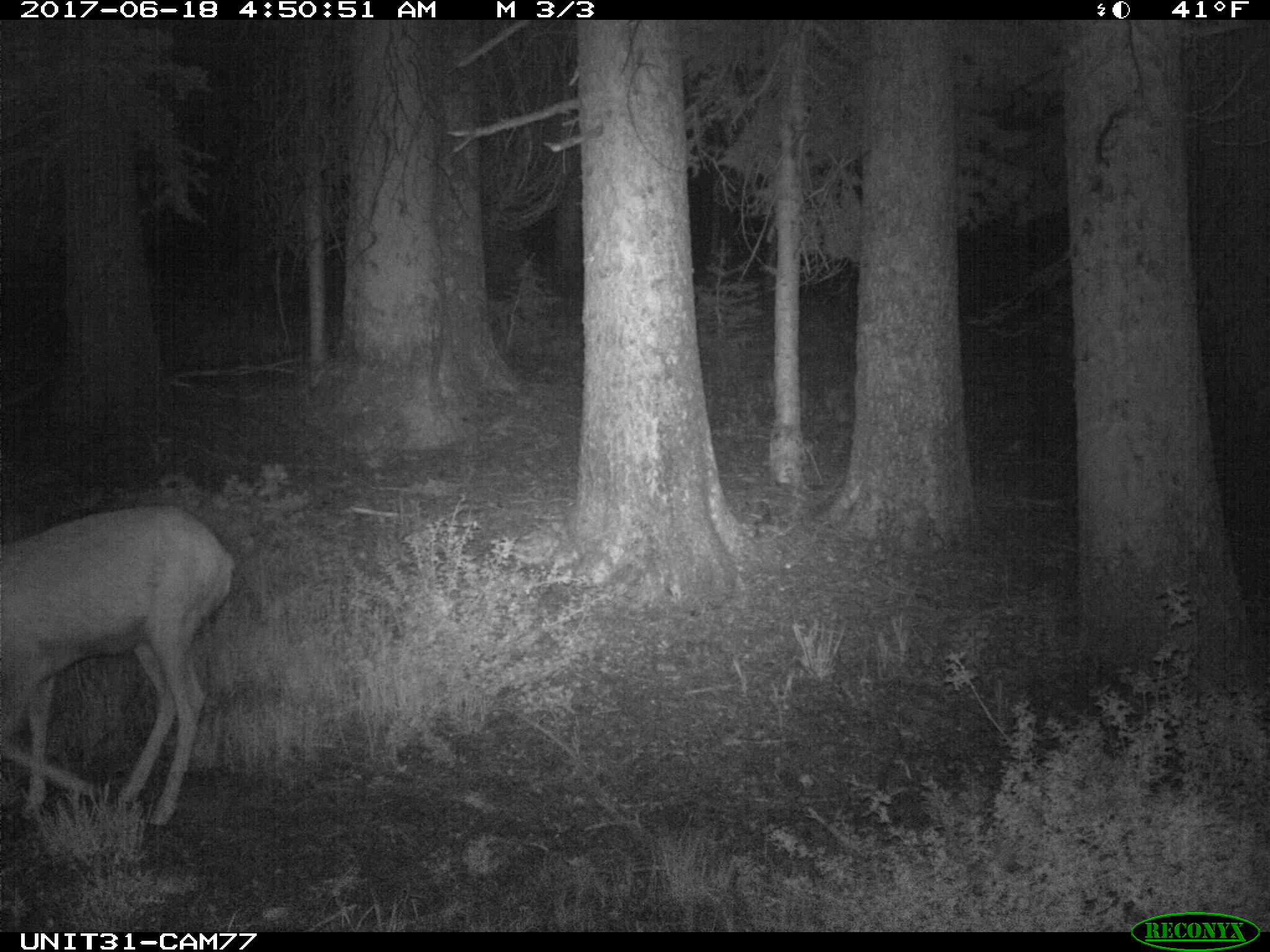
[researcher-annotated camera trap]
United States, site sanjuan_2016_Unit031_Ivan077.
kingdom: Animalia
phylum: Chordata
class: Mammalia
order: Artiodactyla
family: Cervidae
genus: Odocoileus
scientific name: Odocoileus hemionus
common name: mule deer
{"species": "Odocoileus hemionus (mule deer)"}